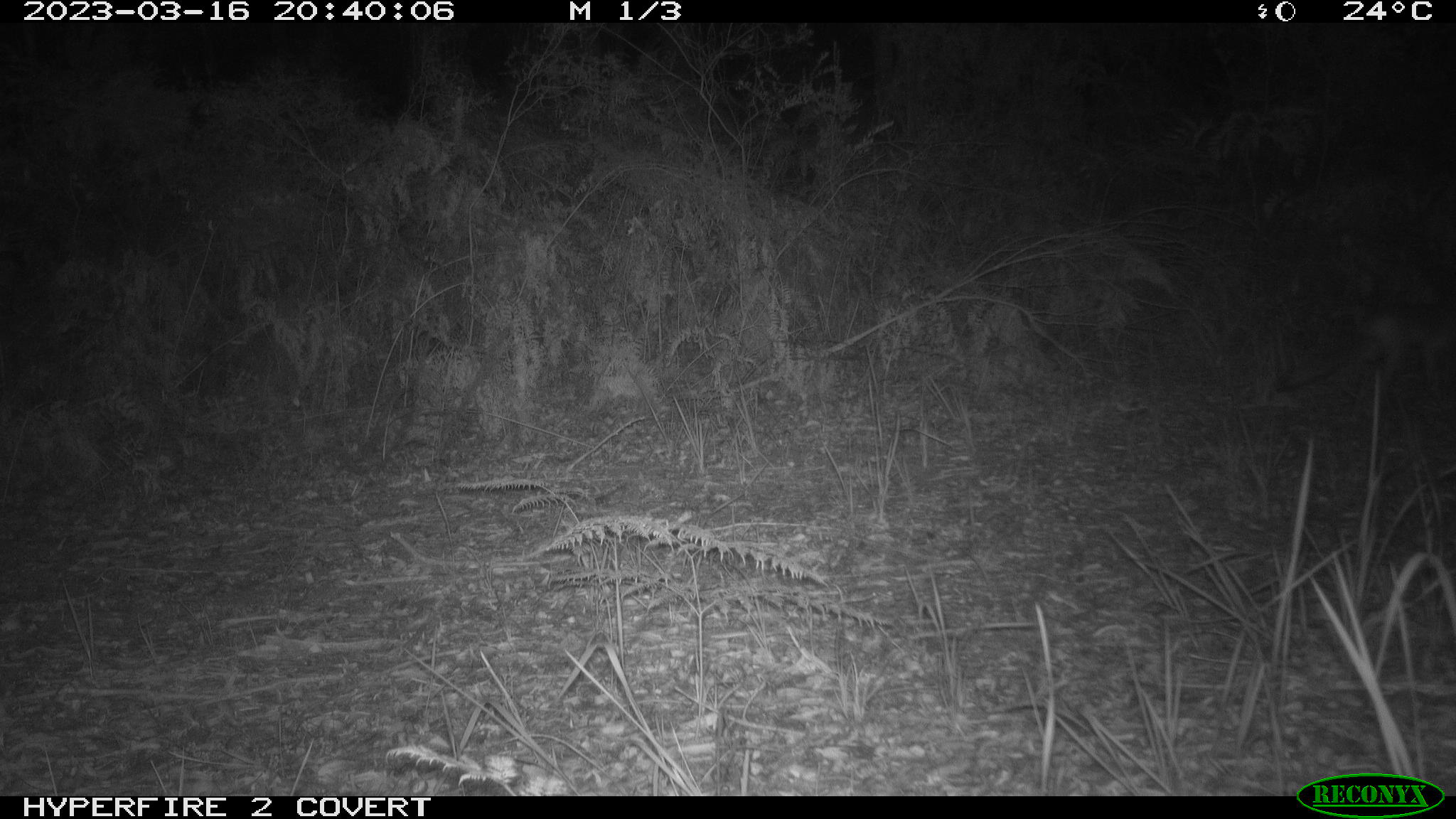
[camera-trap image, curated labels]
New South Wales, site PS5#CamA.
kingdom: Animalia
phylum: Chordata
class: Mammalia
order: Carnivora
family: Canidae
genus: Vulpes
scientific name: Vulpes vulpes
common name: red fox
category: fox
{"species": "fox (red fox) (Vulpes vulpes)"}